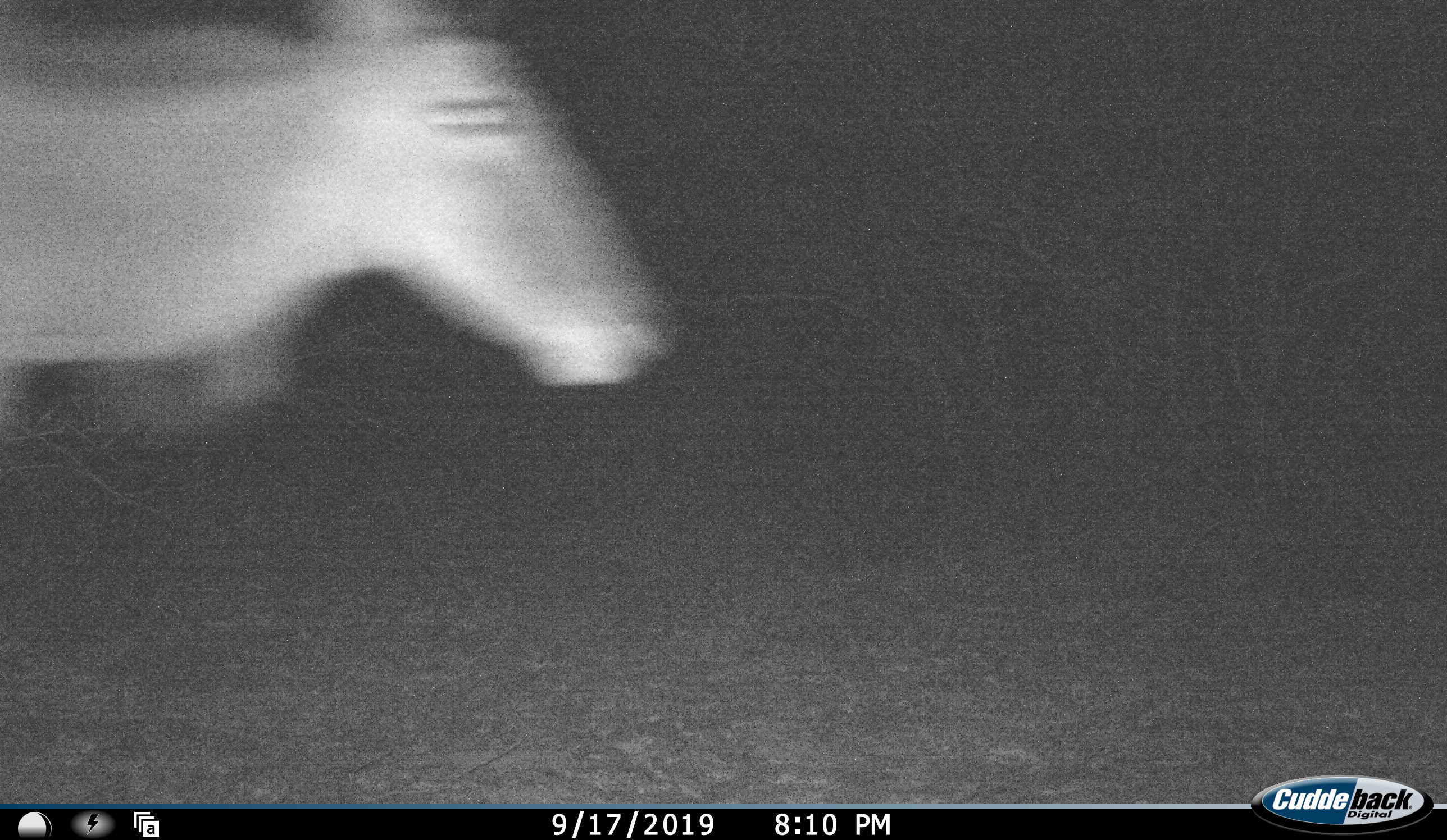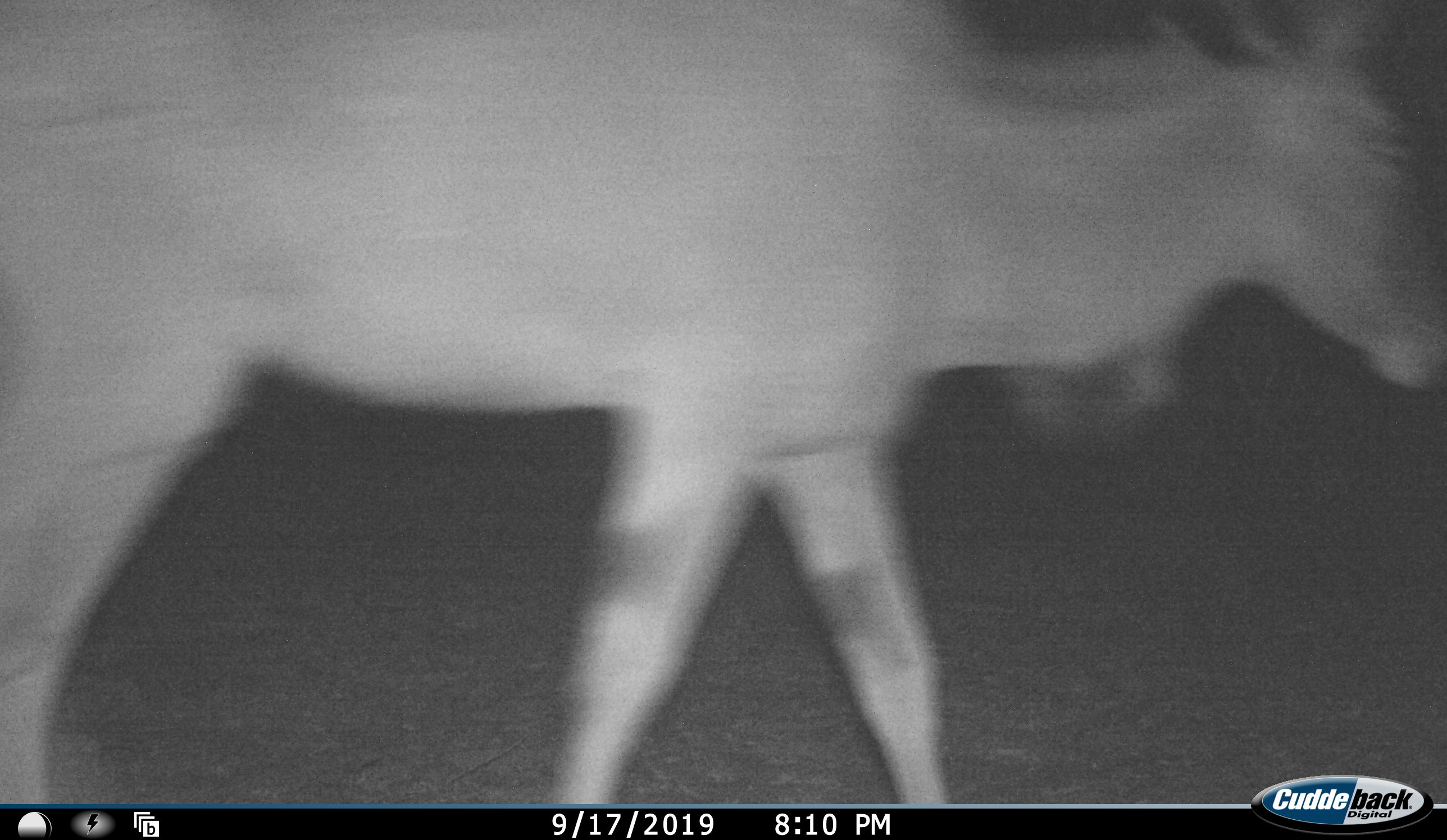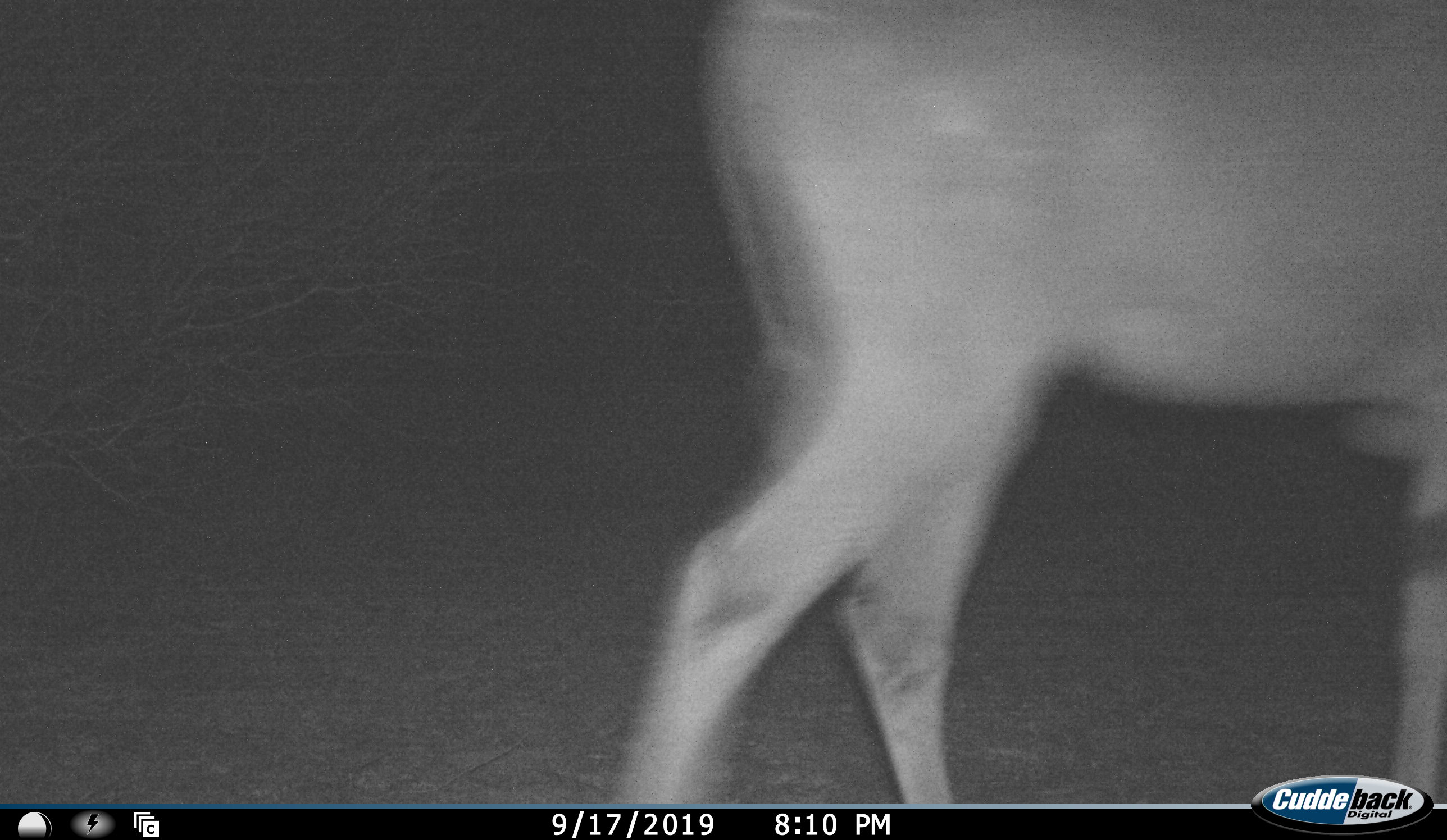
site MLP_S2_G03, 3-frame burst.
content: unidentified animal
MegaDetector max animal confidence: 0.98